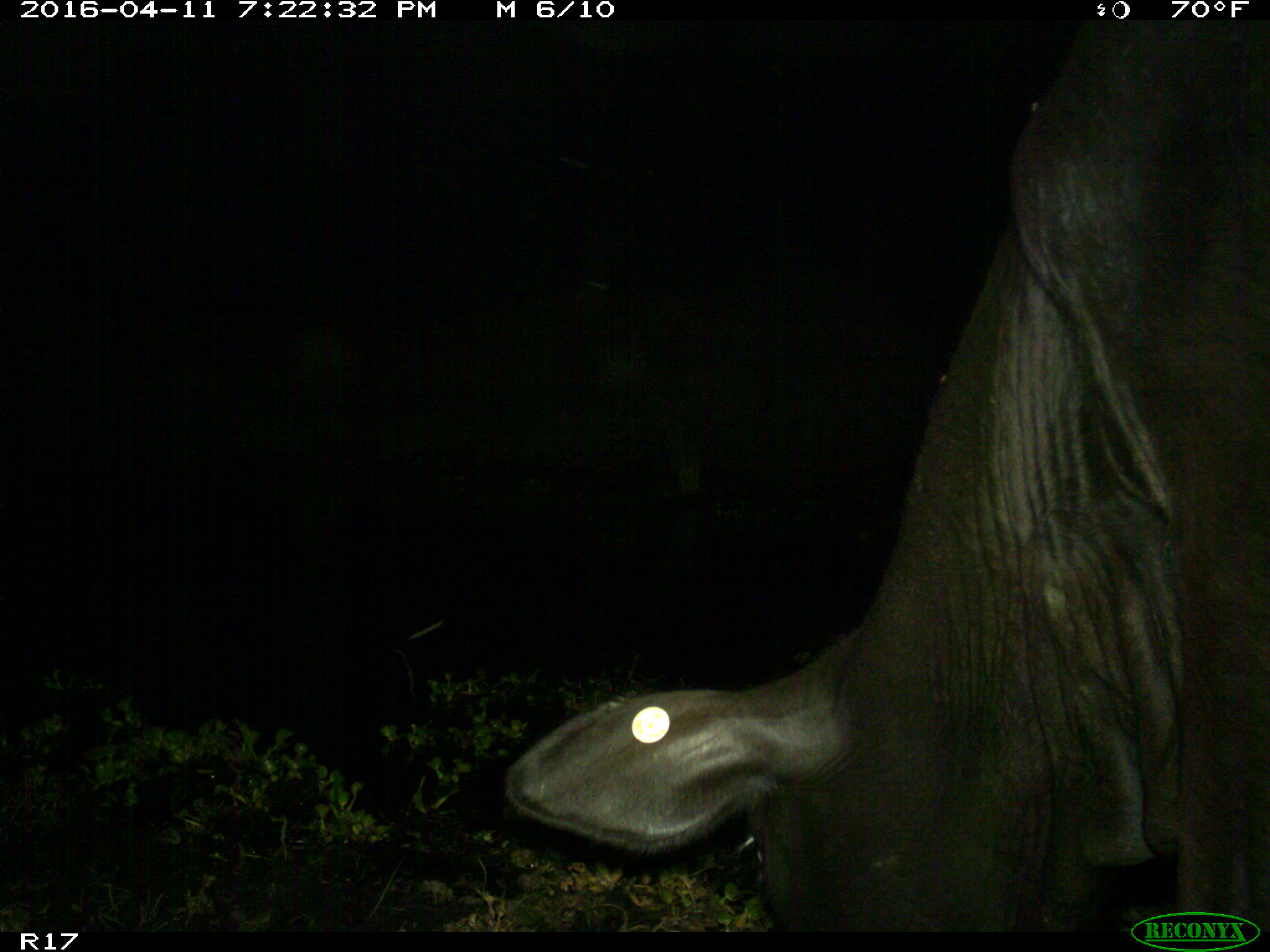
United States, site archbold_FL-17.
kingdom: Animalia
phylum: Chordata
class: Mammalia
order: Artiodactyla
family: Bovidae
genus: Bos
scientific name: Bos taurus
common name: domestic cow